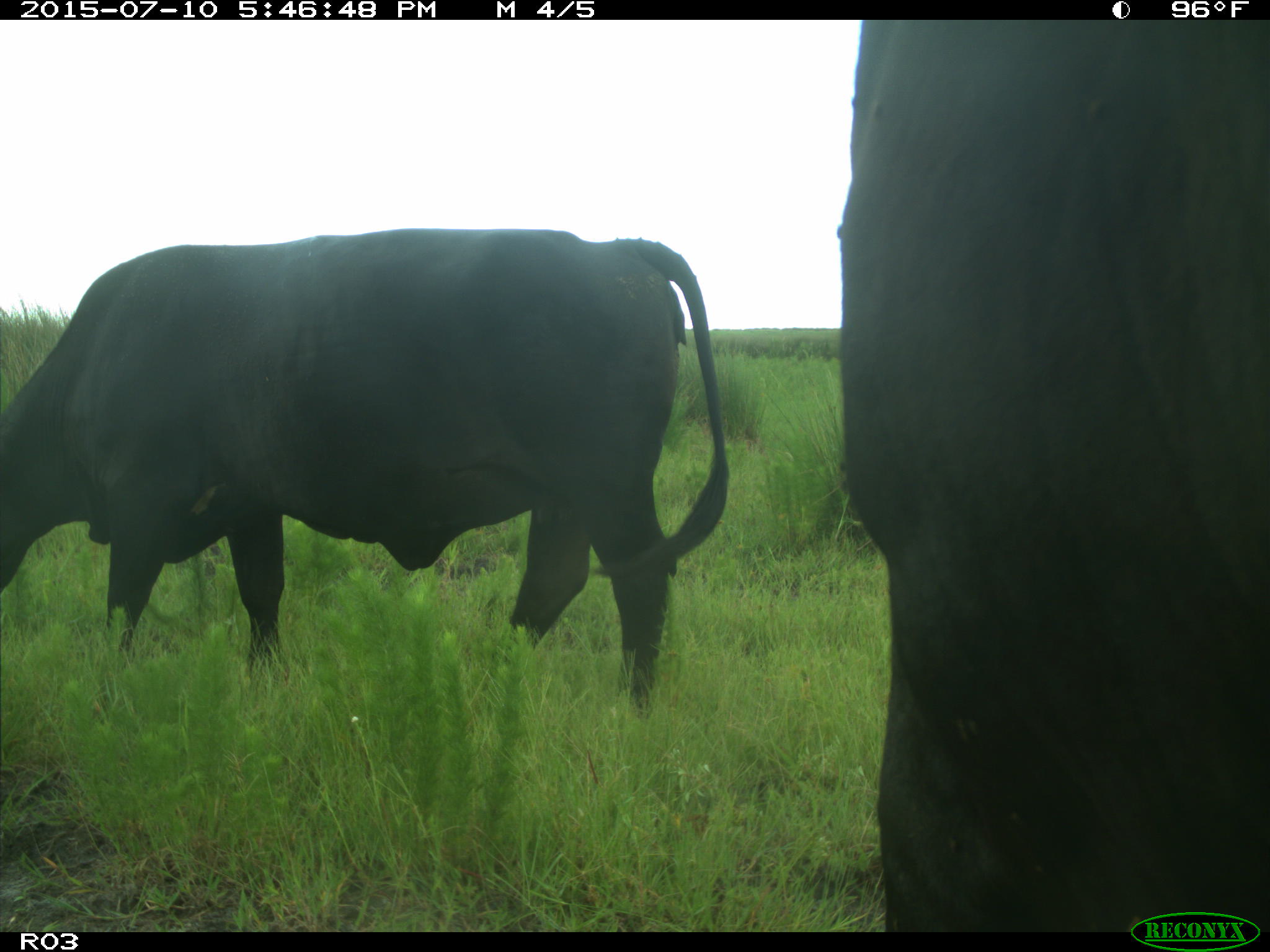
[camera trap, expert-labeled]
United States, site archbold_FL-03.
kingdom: Animalia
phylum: Chordata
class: Mammalia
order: Artiodactyla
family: Bovidae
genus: Bos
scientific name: Bos taurus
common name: domestic cow